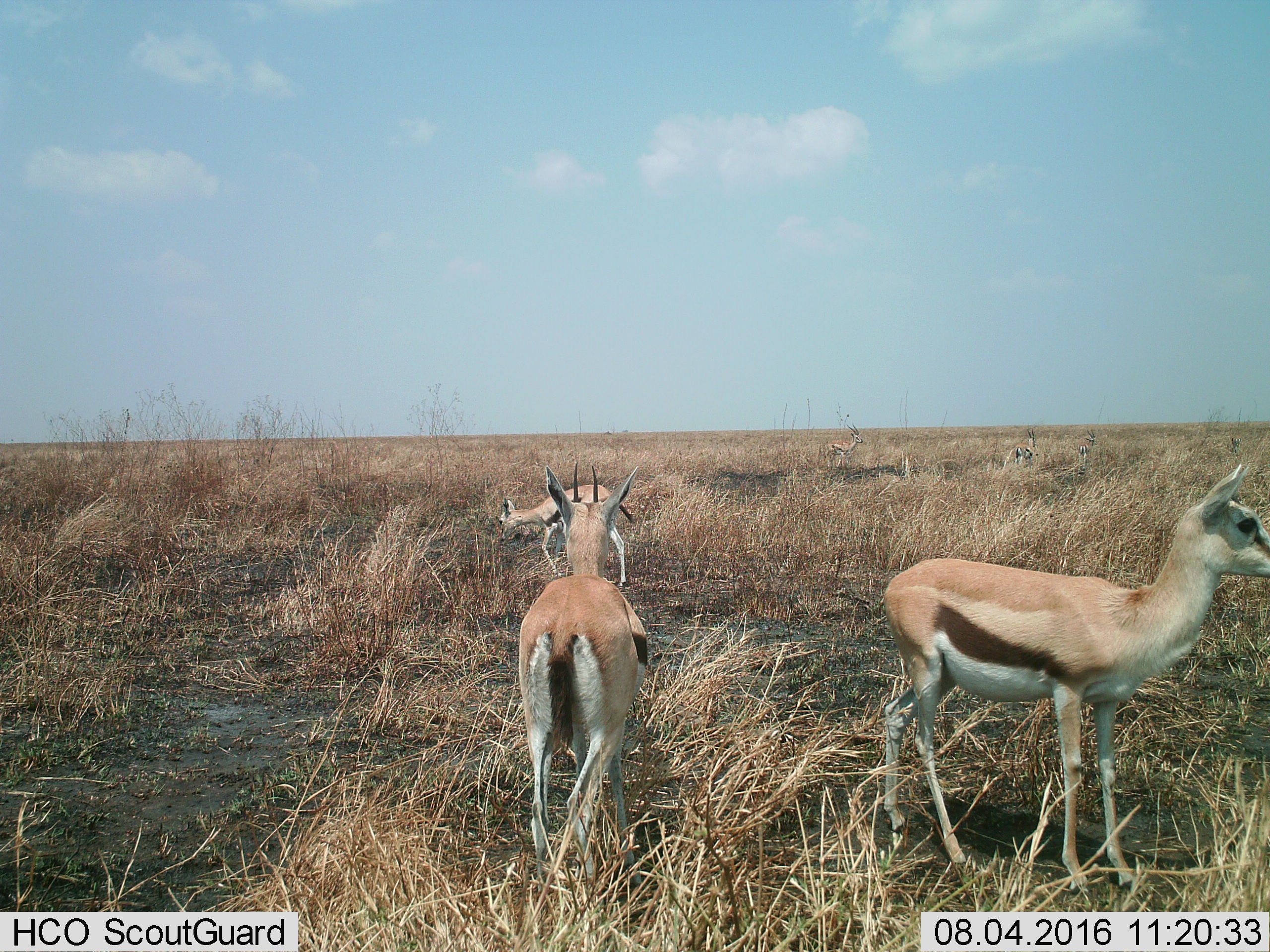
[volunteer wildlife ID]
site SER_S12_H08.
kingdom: Animalia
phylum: Chordata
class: Mammalia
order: Artiodactyla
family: Bovidae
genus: Eudorcas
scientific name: Eudorcas thomsonii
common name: thomson's gazelle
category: gazellethomsons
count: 6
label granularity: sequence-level